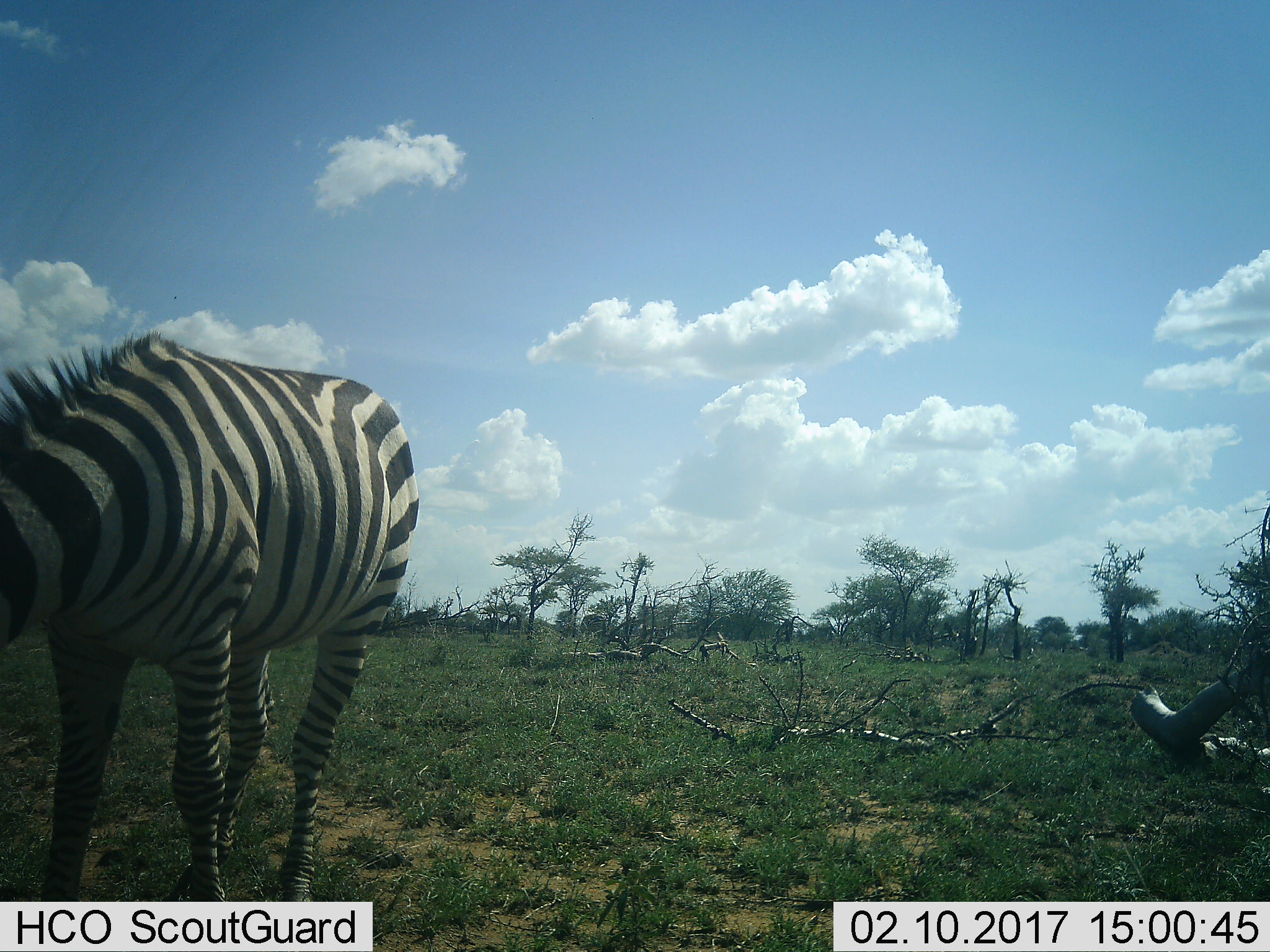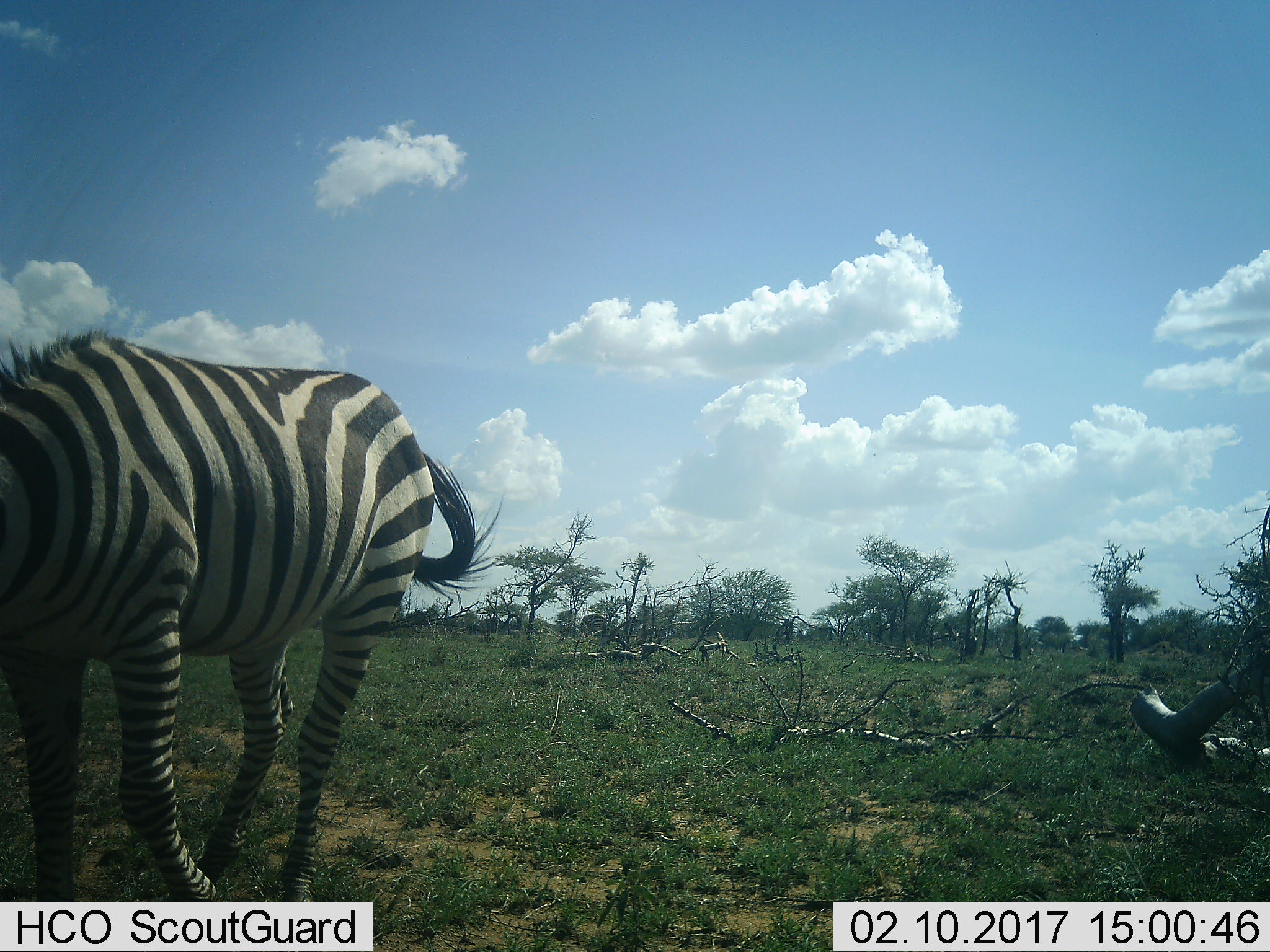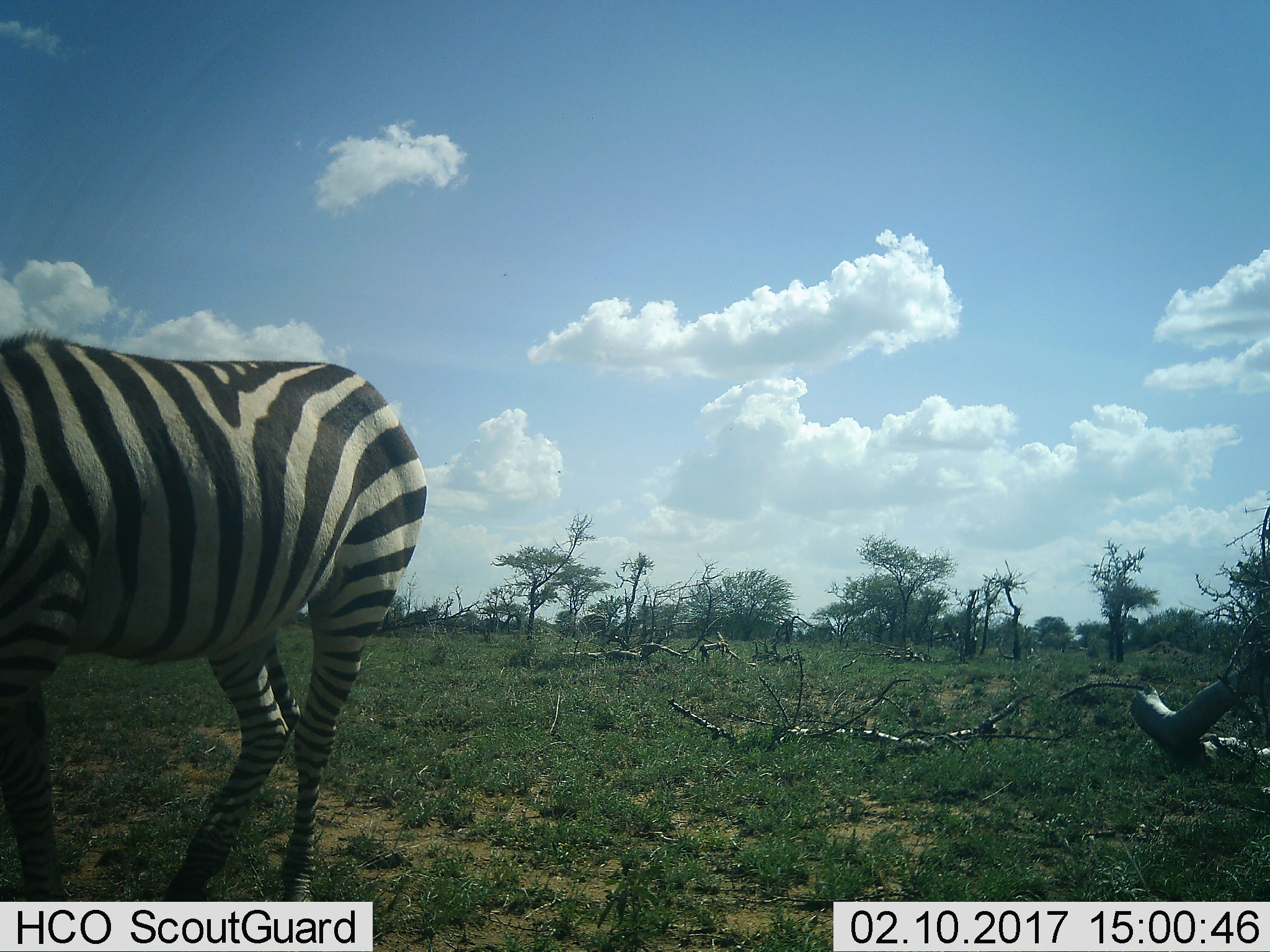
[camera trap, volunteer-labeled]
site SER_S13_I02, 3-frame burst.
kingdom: Animalia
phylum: Chordata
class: Mammalia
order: Perissodactyla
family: Equidae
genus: Equus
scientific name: Equus quagga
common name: plains zebra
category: zebraplains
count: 1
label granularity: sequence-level